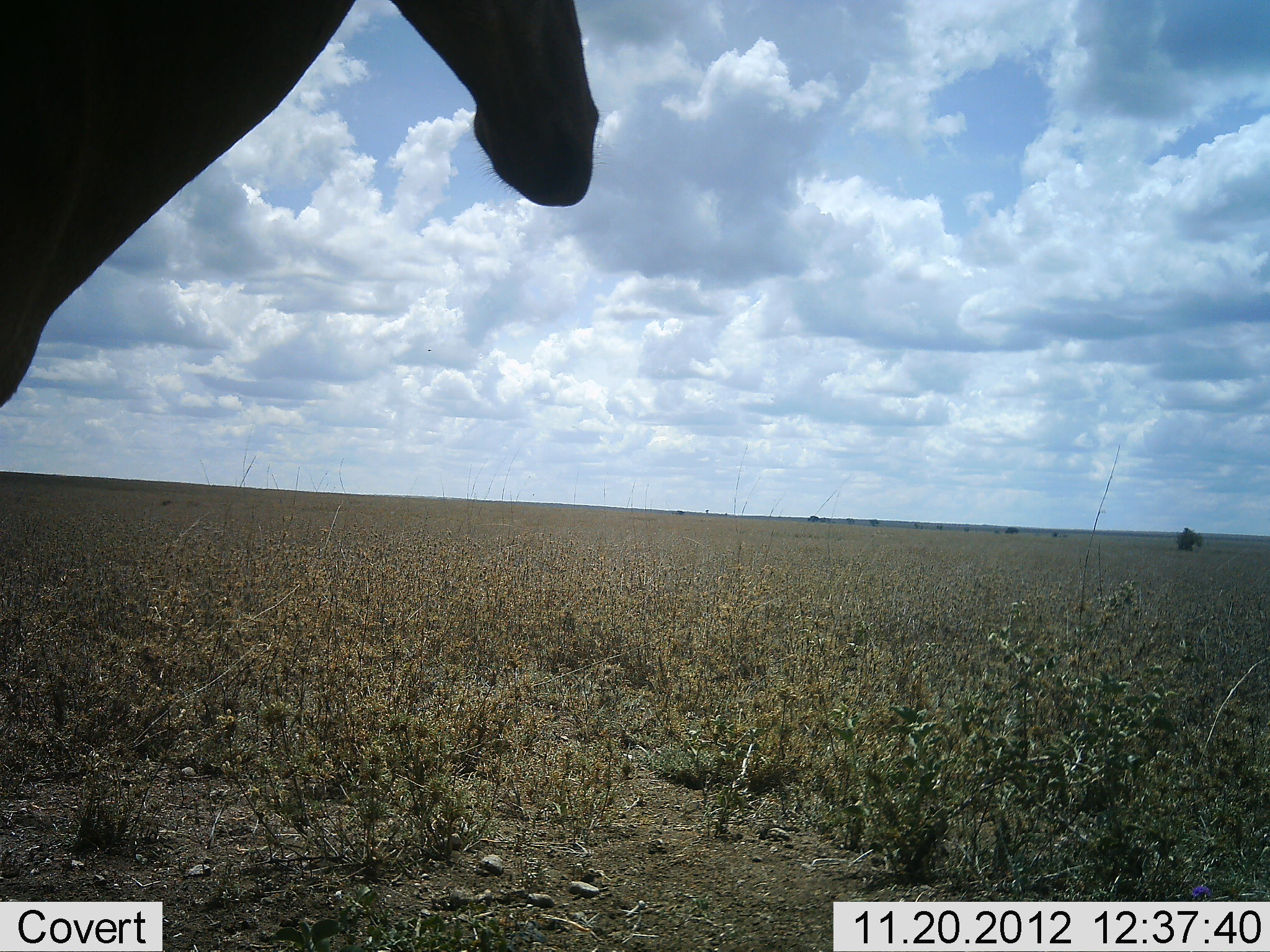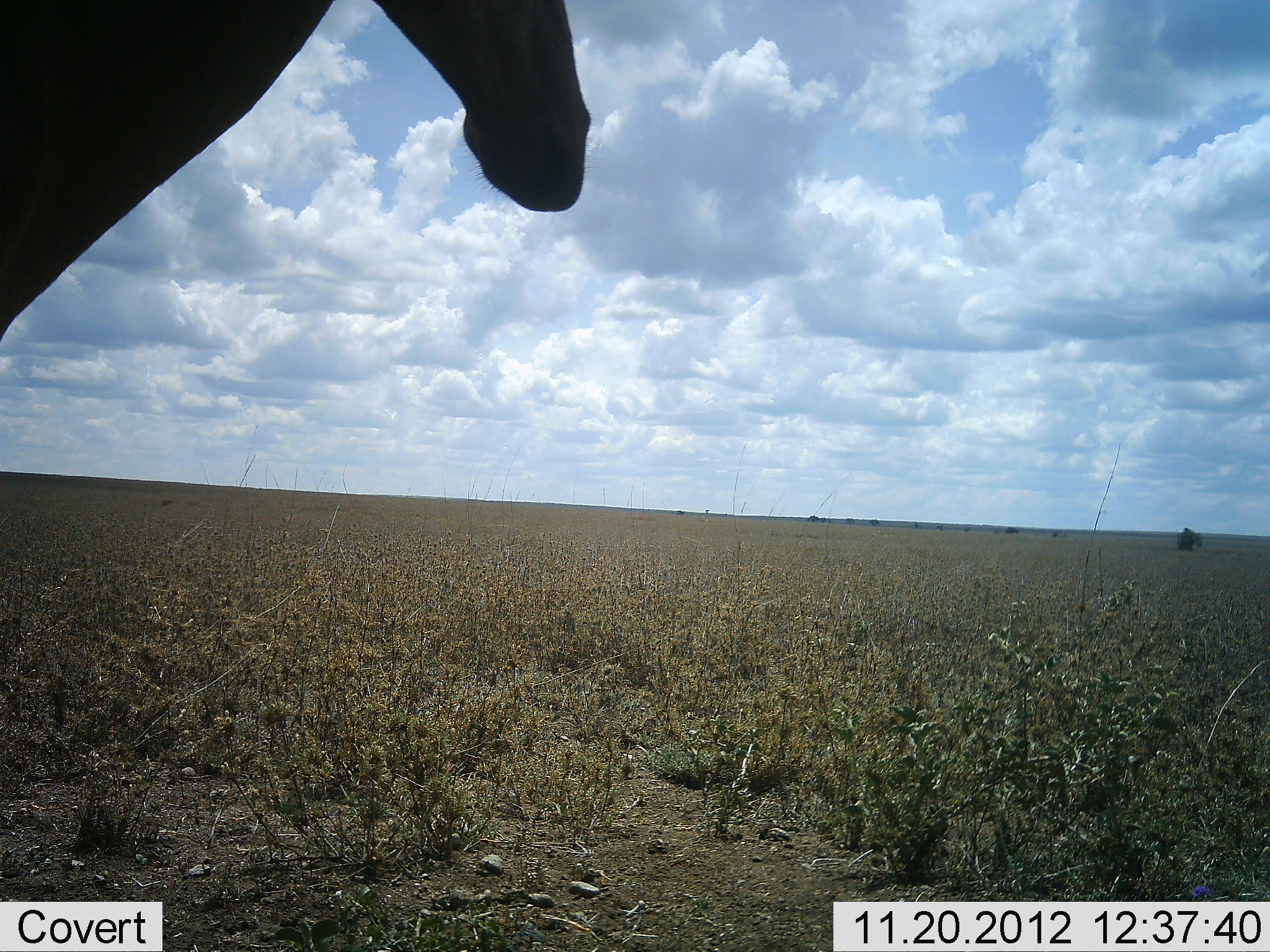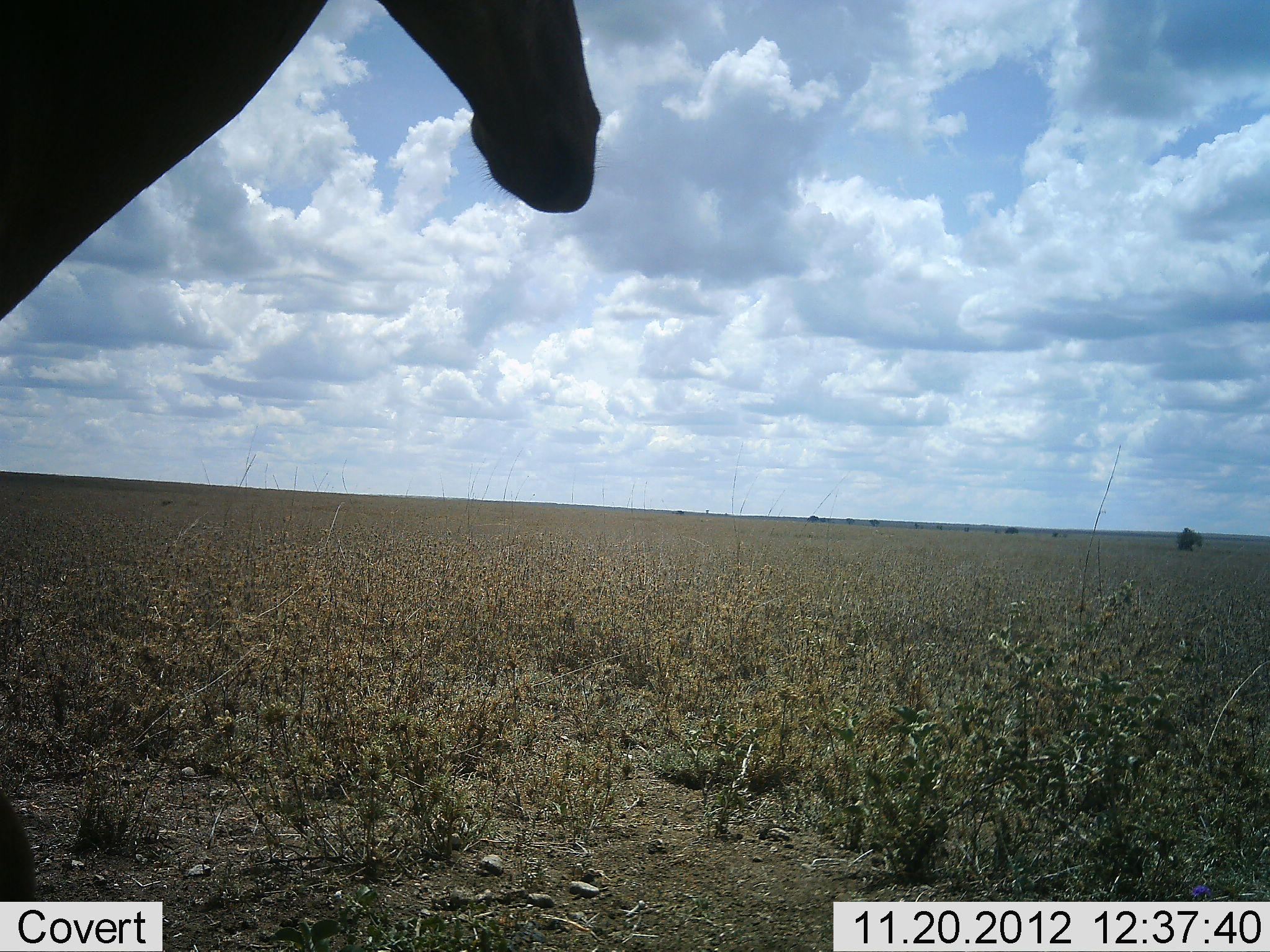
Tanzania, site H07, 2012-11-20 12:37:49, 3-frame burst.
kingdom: Animalia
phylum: Chordata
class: Mammalia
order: Artiodactyla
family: Bovidae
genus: Alcelaphus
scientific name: Alcelaphus buselaphus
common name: hartebeest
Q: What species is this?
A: Hartebeest (Alcelaphus buselaphus).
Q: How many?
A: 1.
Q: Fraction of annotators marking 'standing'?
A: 100%.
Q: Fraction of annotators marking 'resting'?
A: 0%.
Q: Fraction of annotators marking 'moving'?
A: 0%.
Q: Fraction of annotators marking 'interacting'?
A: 0%.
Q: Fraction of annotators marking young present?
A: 0%.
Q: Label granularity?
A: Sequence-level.